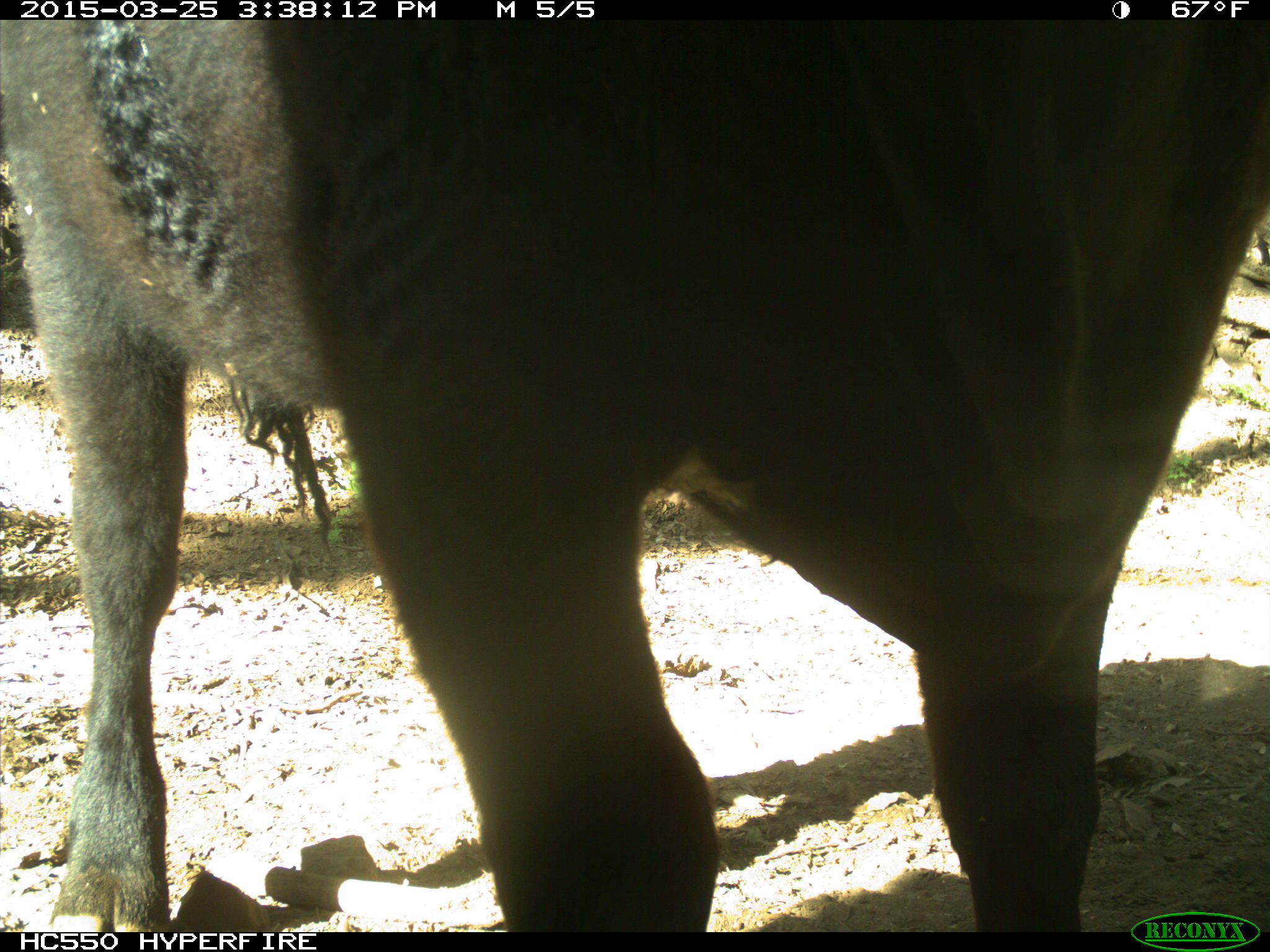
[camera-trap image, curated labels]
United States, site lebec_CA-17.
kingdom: Animalia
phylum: Chordata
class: Mammalia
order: Artiodactyla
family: Bovidae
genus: Bos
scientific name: Bos taurus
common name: domestic cow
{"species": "Bos taurus (domestic cow)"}